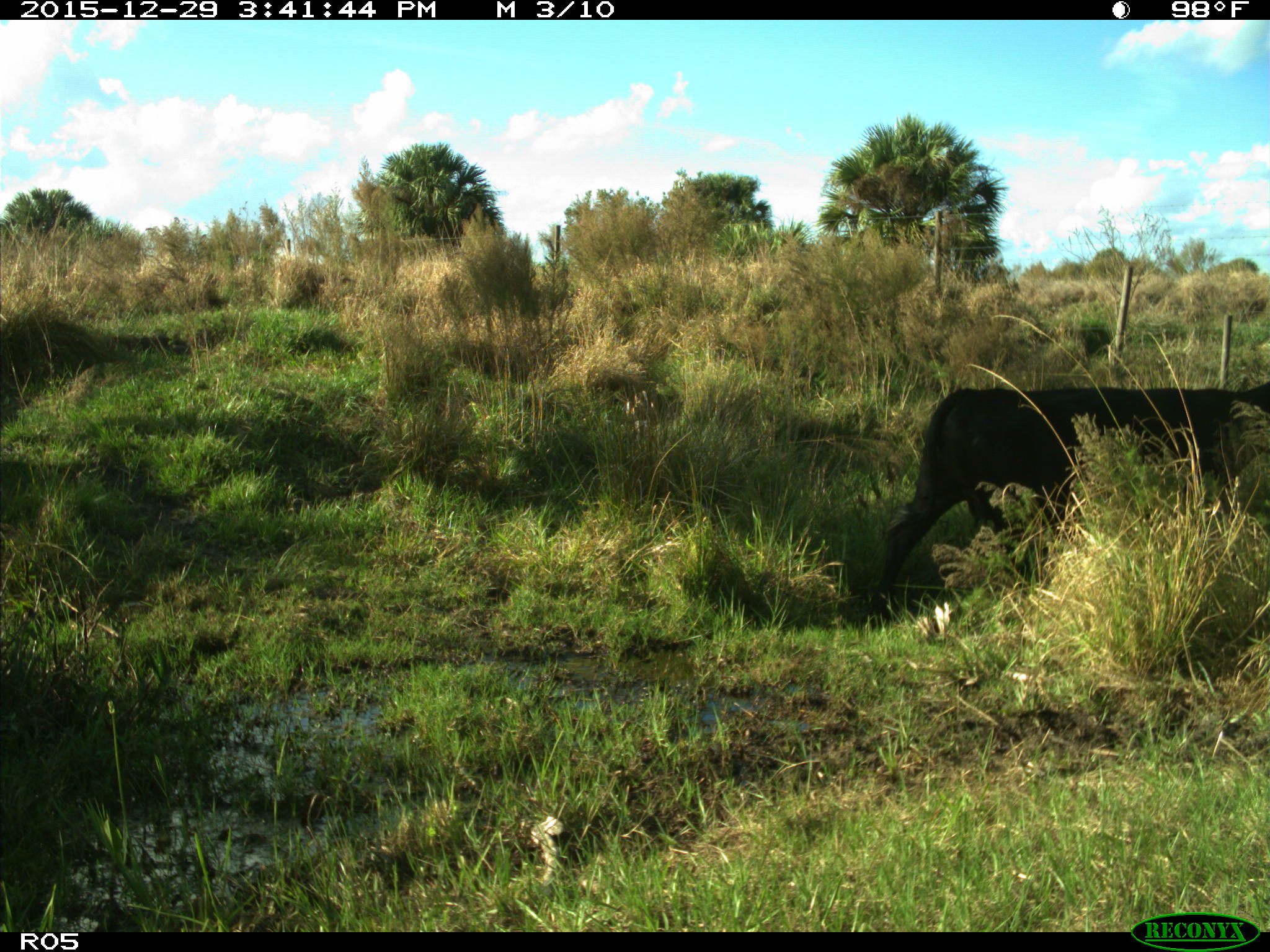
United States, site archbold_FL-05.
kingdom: Animalia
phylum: Chordata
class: Mammalia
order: Artiodactyla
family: Bovidae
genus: Bos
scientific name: Bos taurus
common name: domestic cow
Bos taurus (domestic cow).